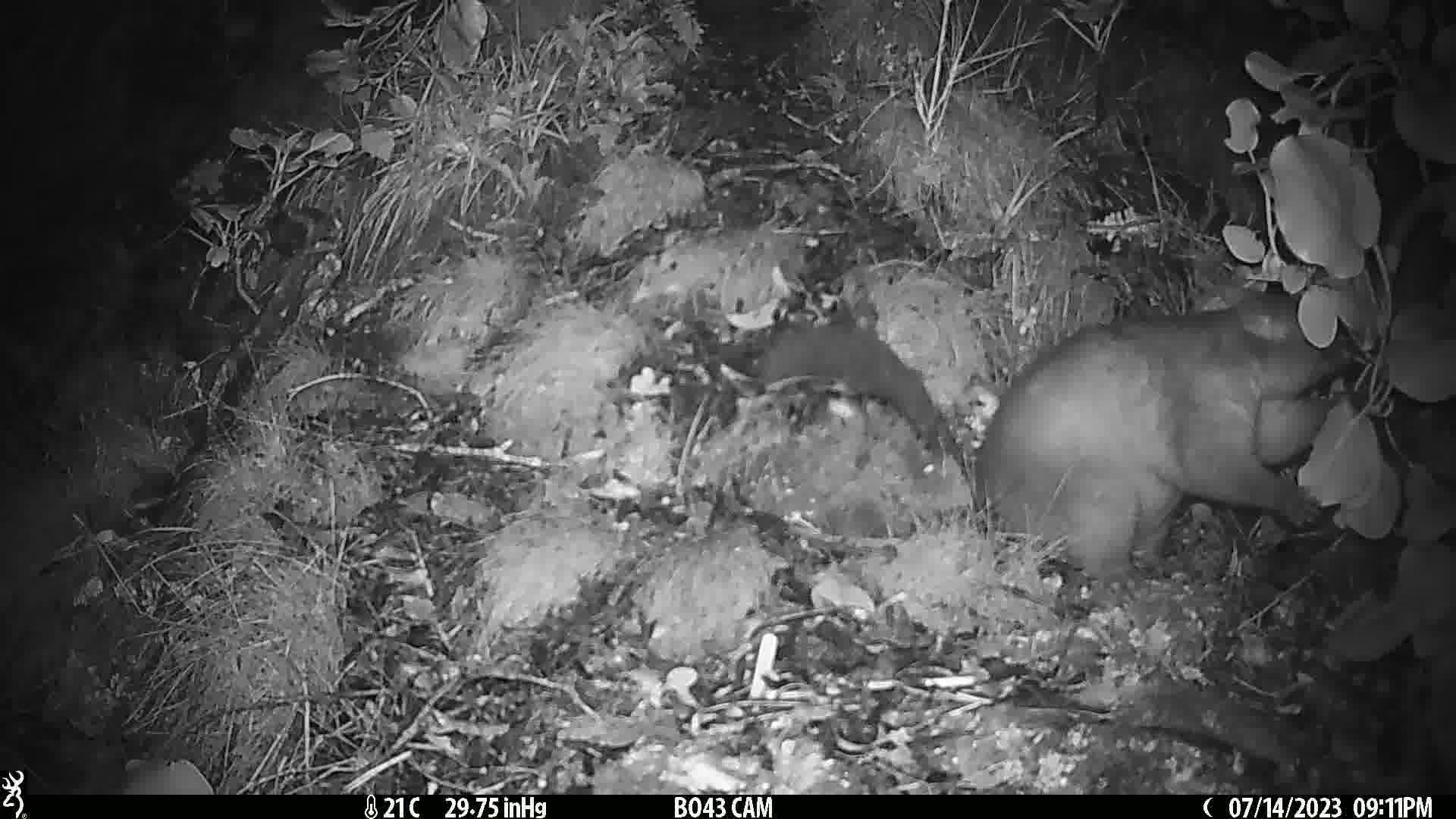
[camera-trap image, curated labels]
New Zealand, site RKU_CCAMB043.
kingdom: Animalia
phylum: Chordata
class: Mammalia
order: Diprotodontia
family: Phalangeridae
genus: Trichosurus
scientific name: Trichosurus vulpecula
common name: common brushtail possum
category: possum